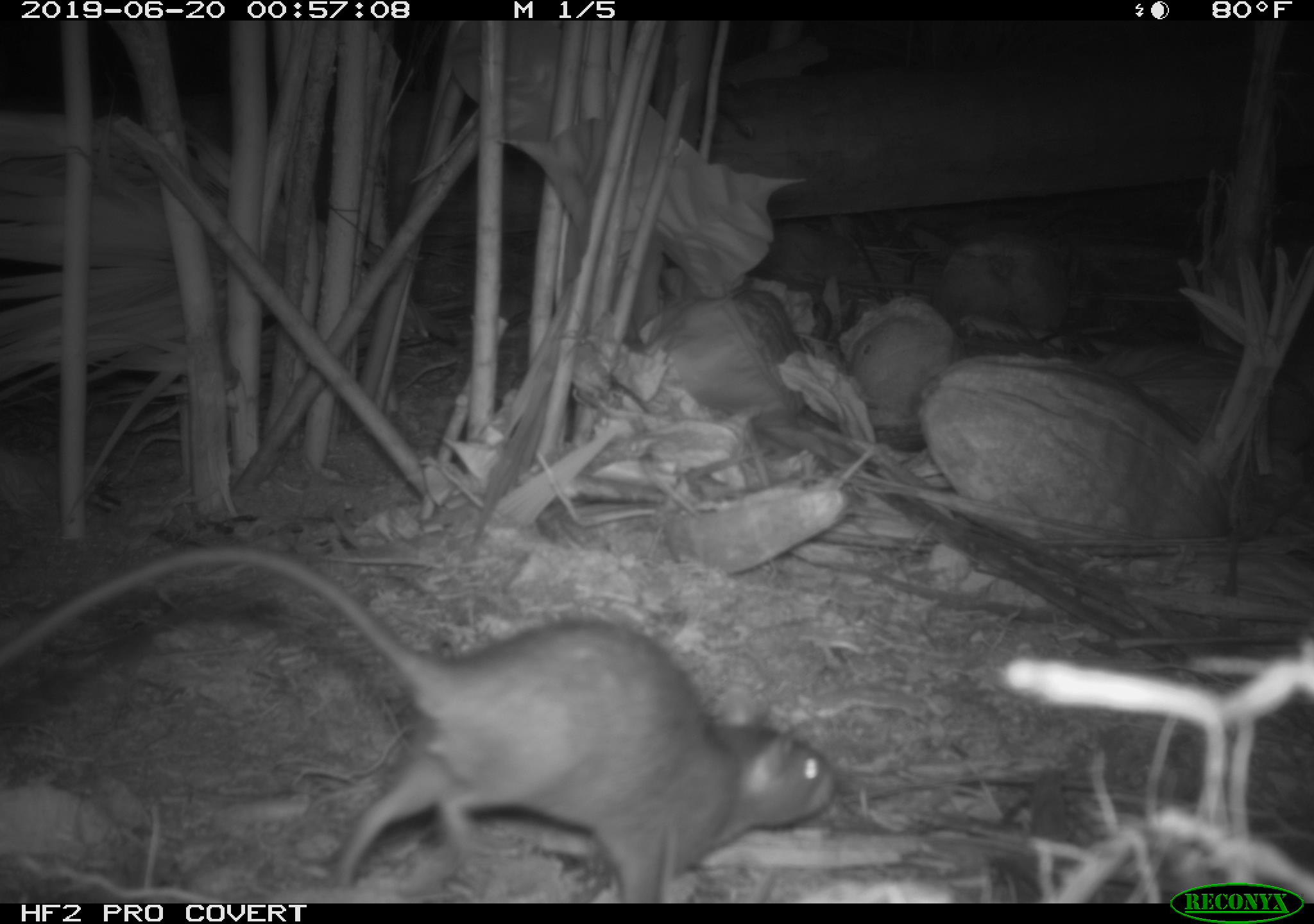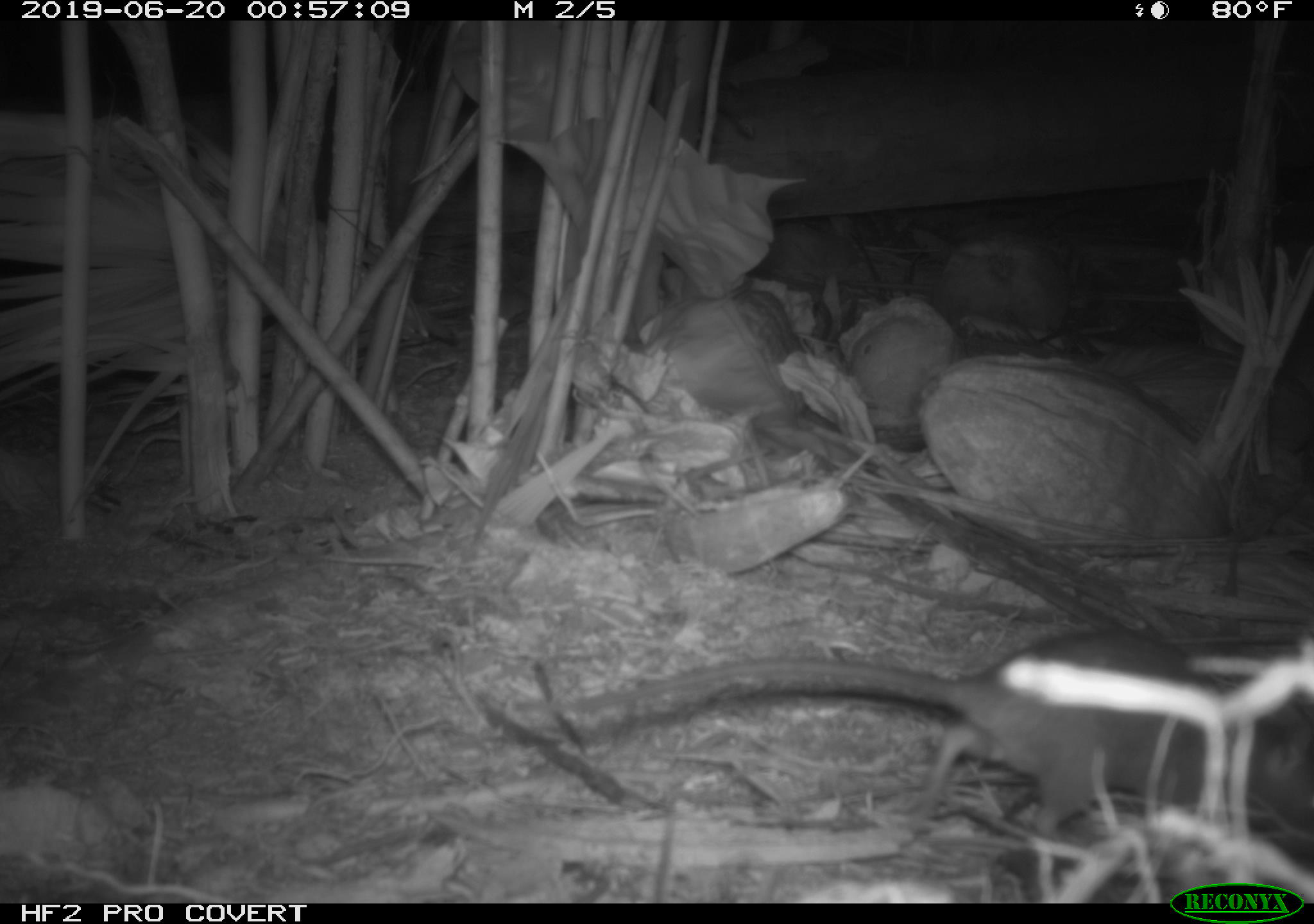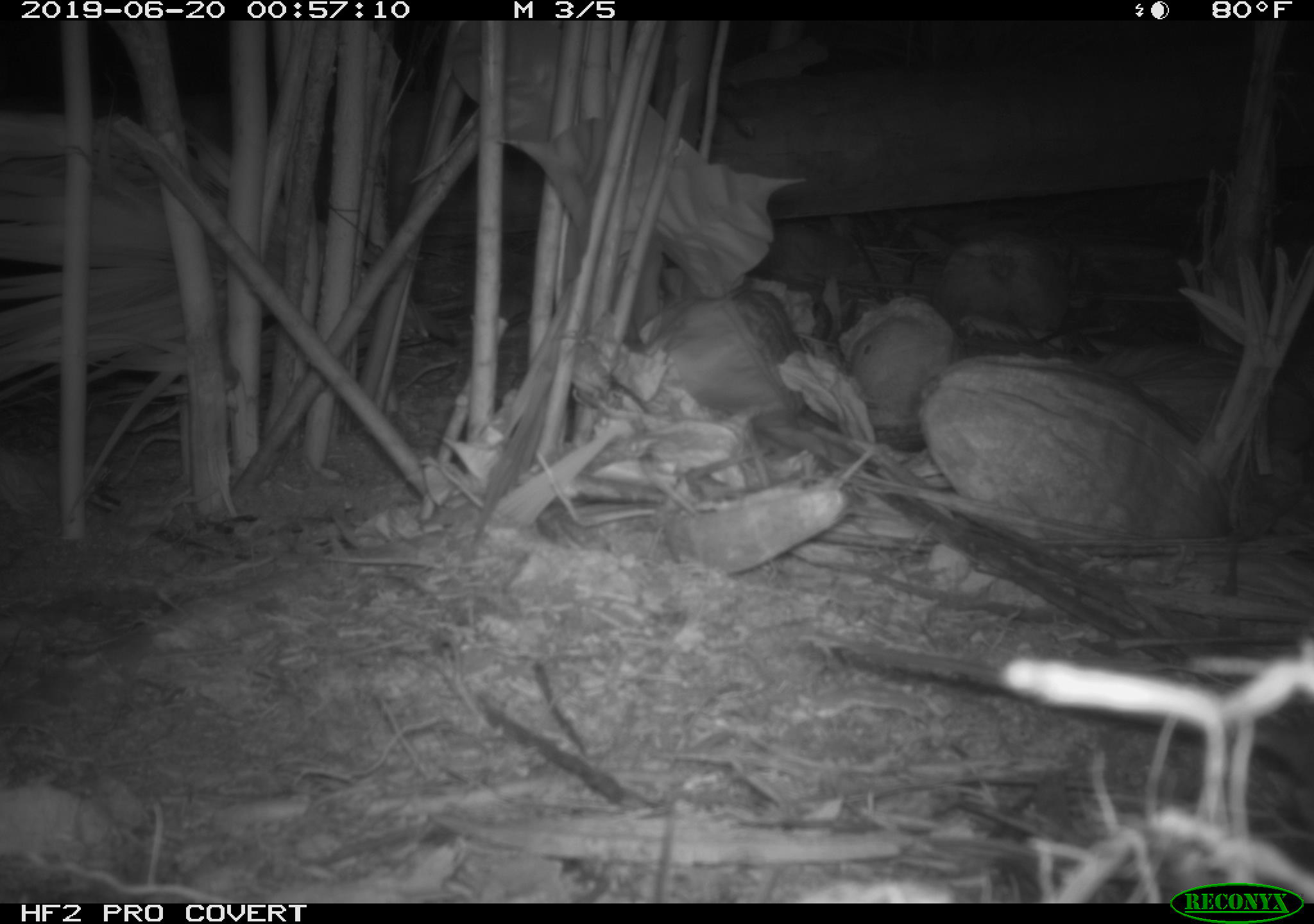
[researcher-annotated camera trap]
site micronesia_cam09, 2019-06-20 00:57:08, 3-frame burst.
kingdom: Animalia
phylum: Chordata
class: Mammalia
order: Rodentia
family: Muridae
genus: Rattus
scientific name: Rattus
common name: rat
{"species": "rat (Rattus)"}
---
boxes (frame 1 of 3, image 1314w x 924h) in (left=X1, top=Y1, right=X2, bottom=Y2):
rat: (left=1, top=540, right=850, bottom=903)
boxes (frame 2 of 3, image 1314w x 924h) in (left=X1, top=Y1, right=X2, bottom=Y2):
rat: (left=605, top=626, right=1313, bottom=848)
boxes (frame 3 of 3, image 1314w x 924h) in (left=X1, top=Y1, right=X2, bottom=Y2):
rat: (left=803, top=608, right=1314, bottom=815)